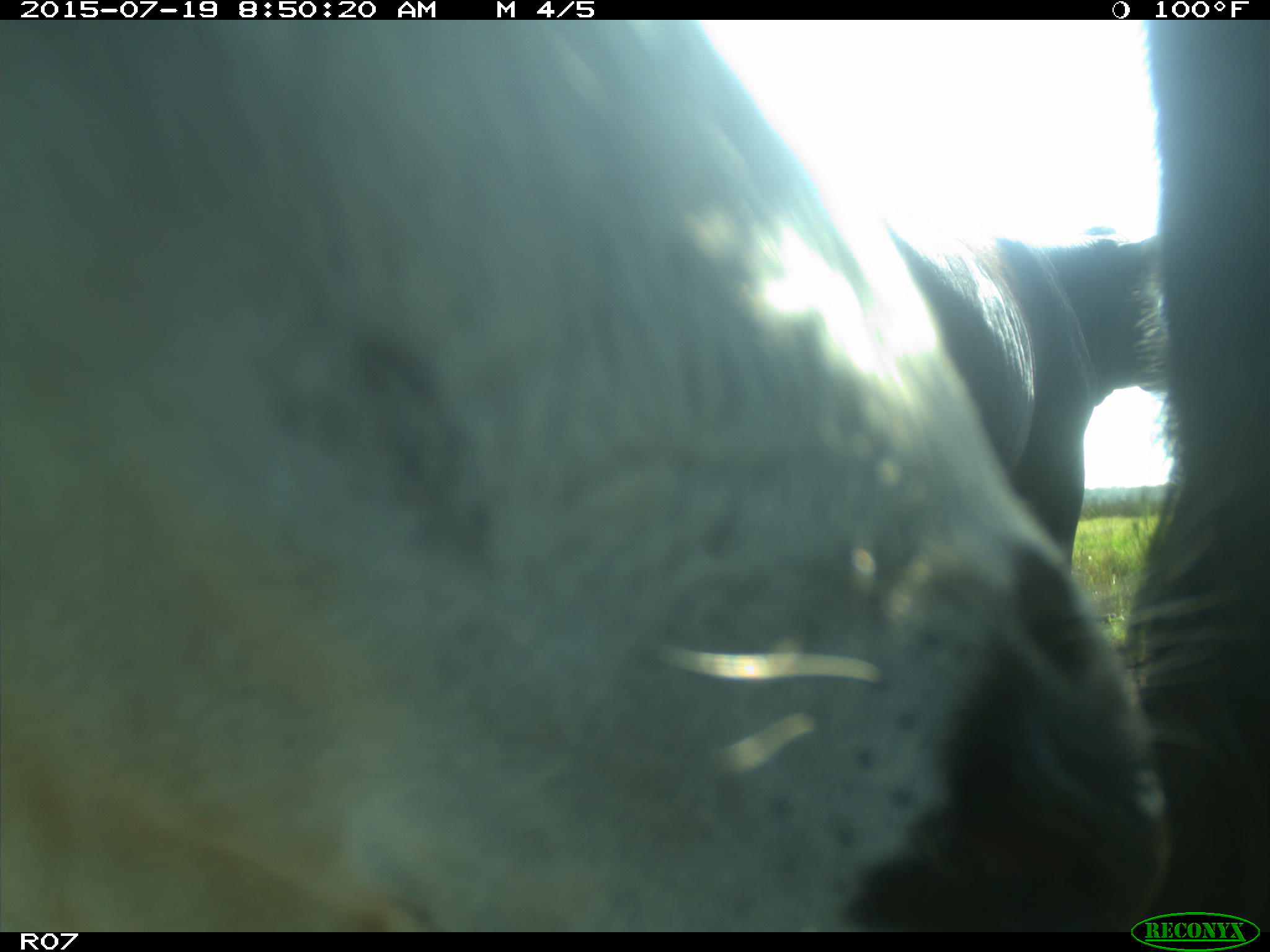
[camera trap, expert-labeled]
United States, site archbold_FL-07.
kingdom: Animalia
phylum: Chordata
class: Mammalia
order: Artiodactyla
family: Bovidae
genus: Bos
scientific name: Bos taurus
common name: domestic cow